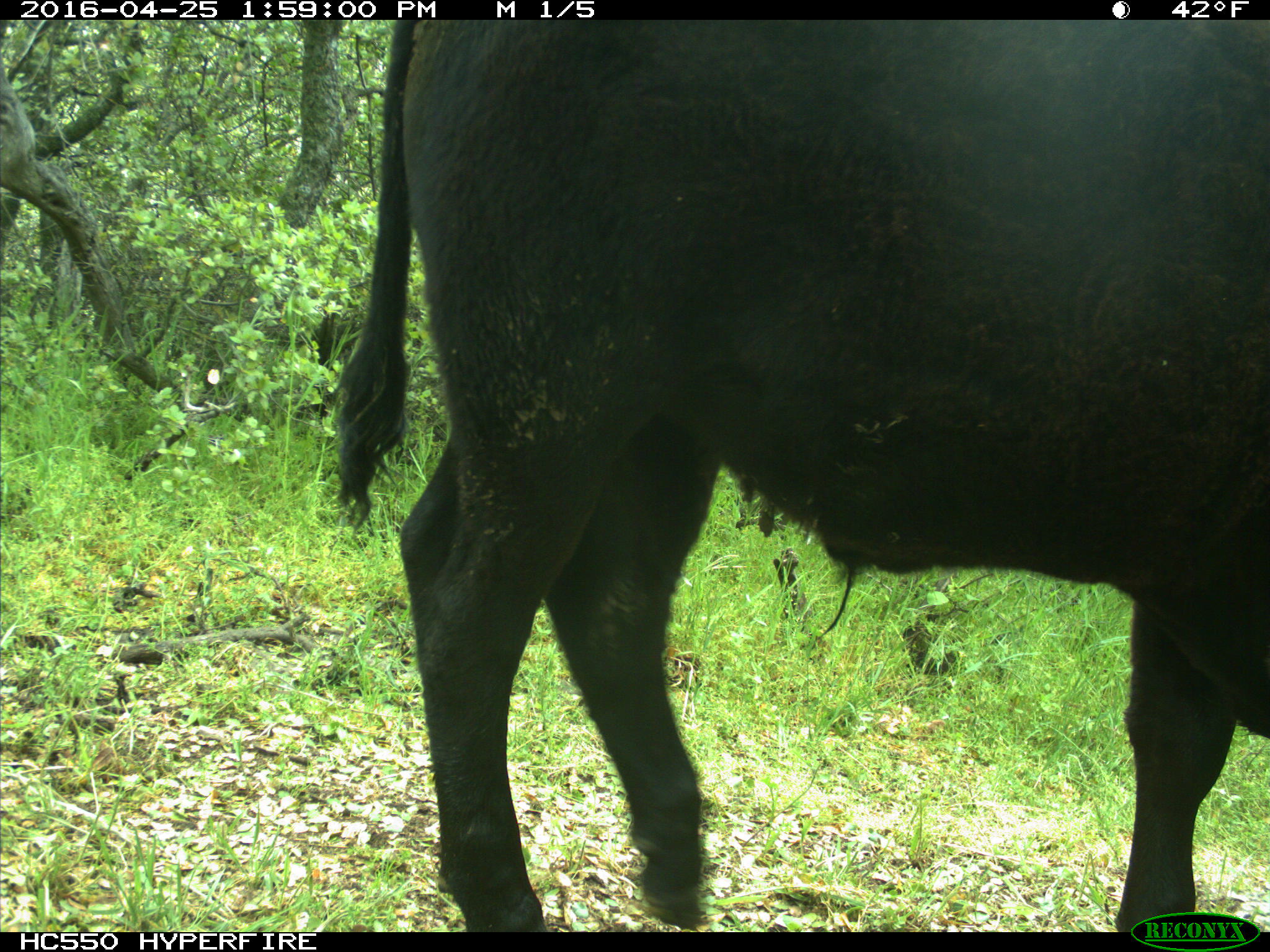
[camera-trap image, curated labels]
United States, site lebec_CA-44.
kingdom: Animalia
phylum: Chordata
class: Mammalia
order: Artiodactyla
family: Bovidae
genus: Bos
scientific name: Bos taurus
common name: domestic cow